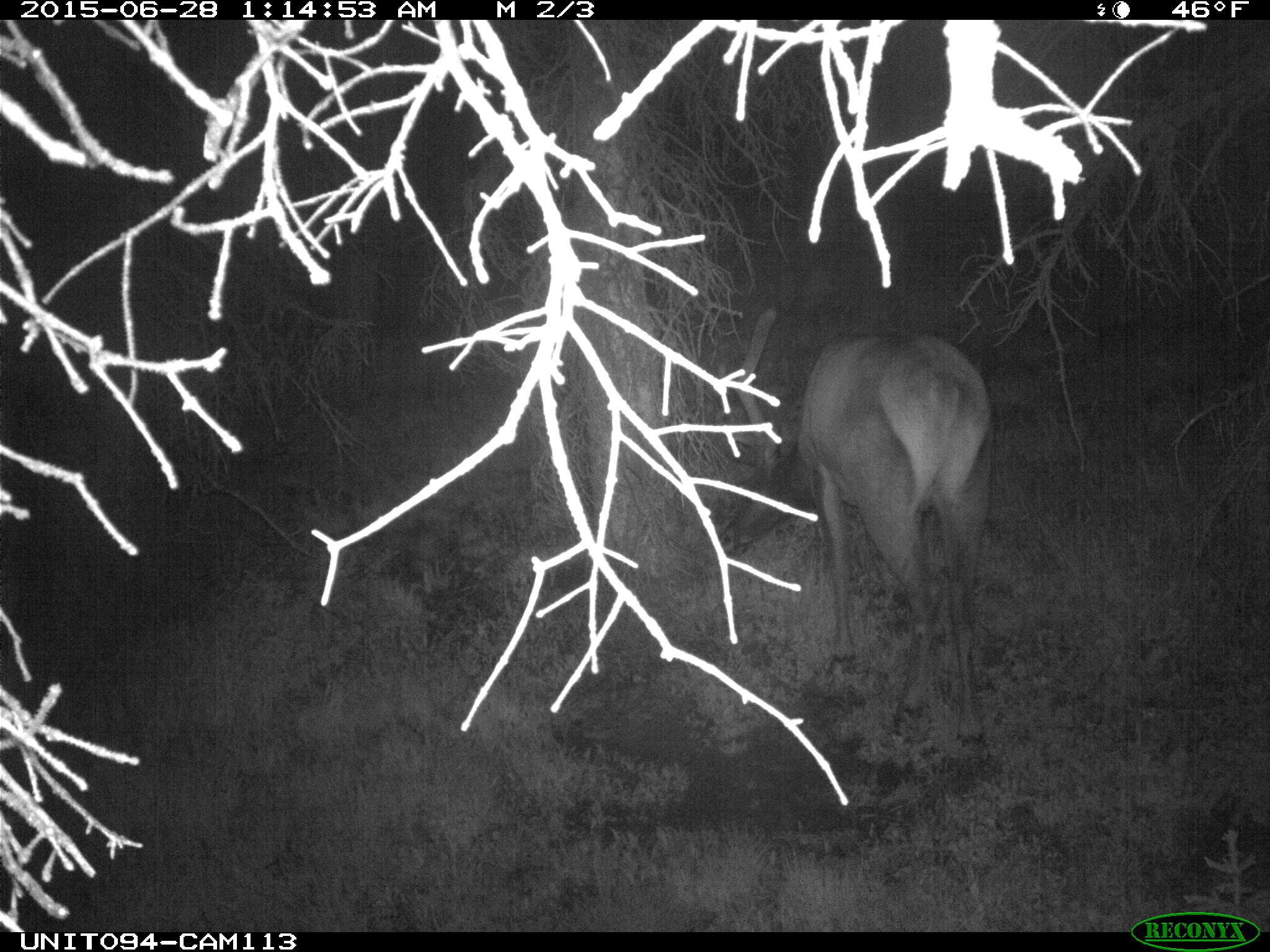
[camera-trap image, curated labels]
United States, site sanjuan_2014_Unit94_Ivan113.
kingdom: Animalia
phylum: Chordata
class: Mammalia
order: Artiodactyla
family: Cervidae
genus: Cervus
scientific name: Cervus elaphus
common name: red deer